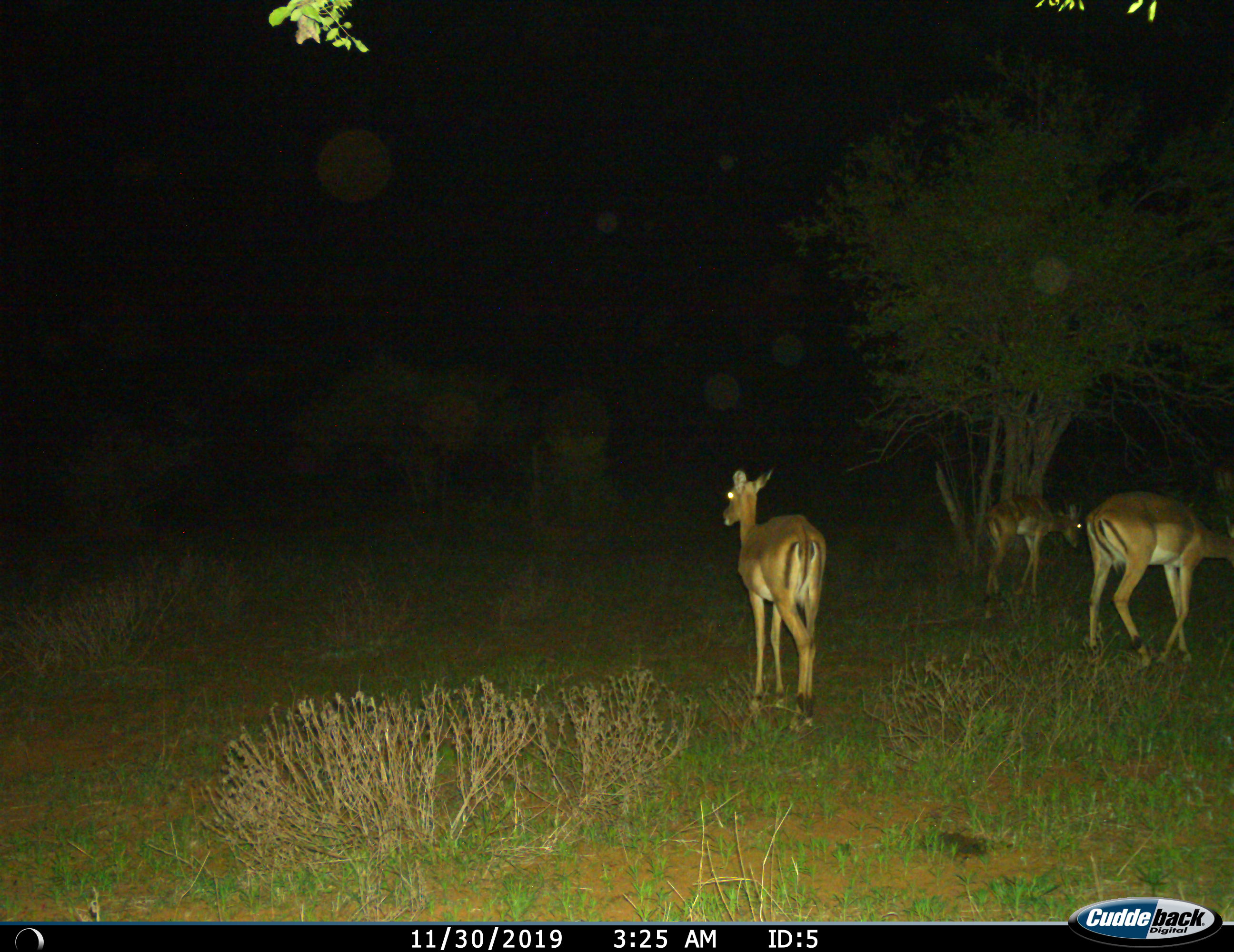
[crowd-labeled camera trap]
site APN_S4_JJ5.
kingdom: Animalia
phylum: Chordata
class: Mammalia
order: Artiodactyla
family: Bovidae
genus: Aepyceros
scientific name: Aepyceros melampus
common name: impala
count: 3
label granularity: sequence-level